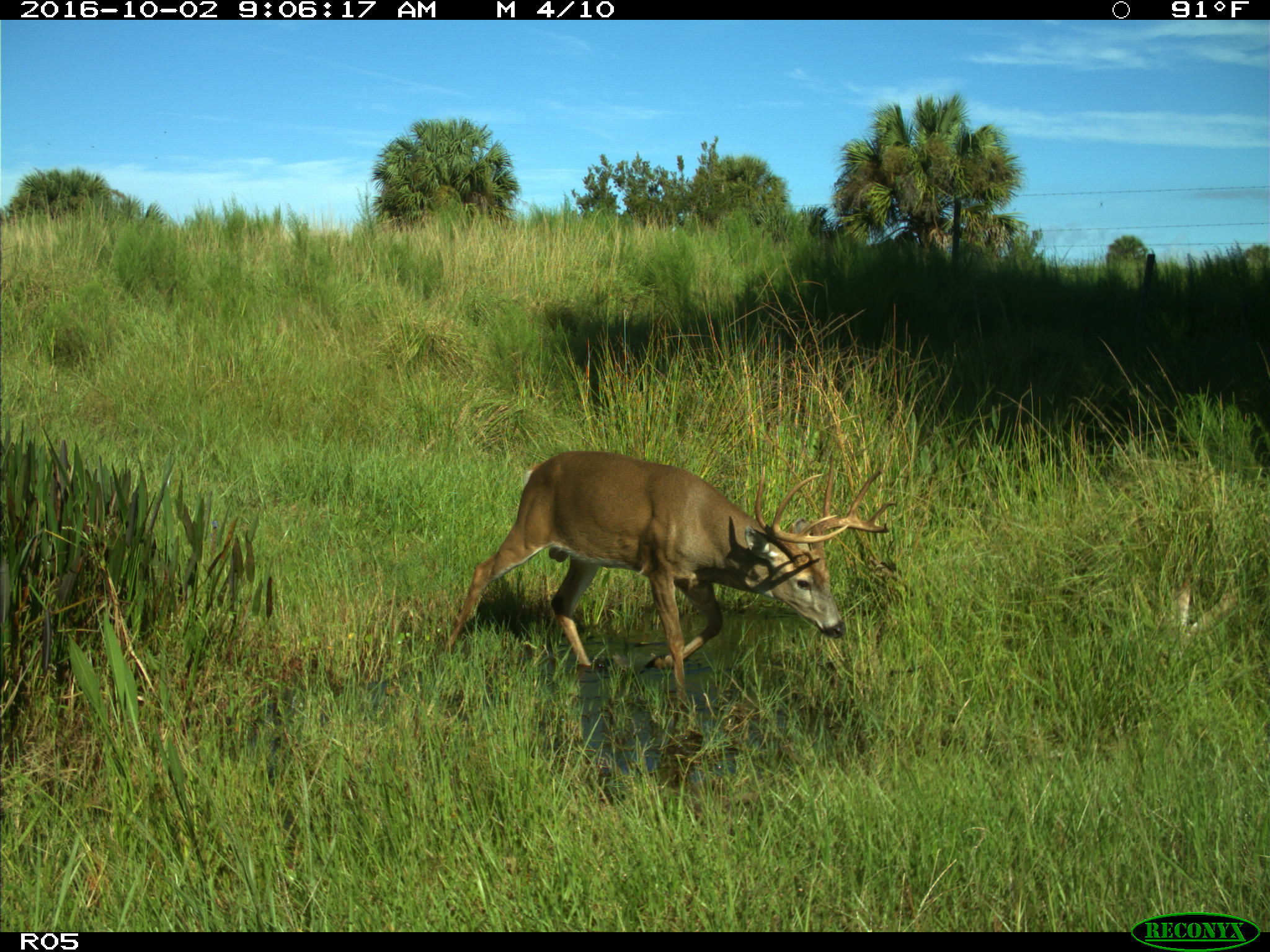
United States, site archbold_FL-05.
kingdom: Animalia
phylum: Chordata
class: Mammalia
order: Artiodactyla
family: Cervidae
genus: Odocoileus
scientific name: Odocoileus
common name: deer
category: unidentified deer